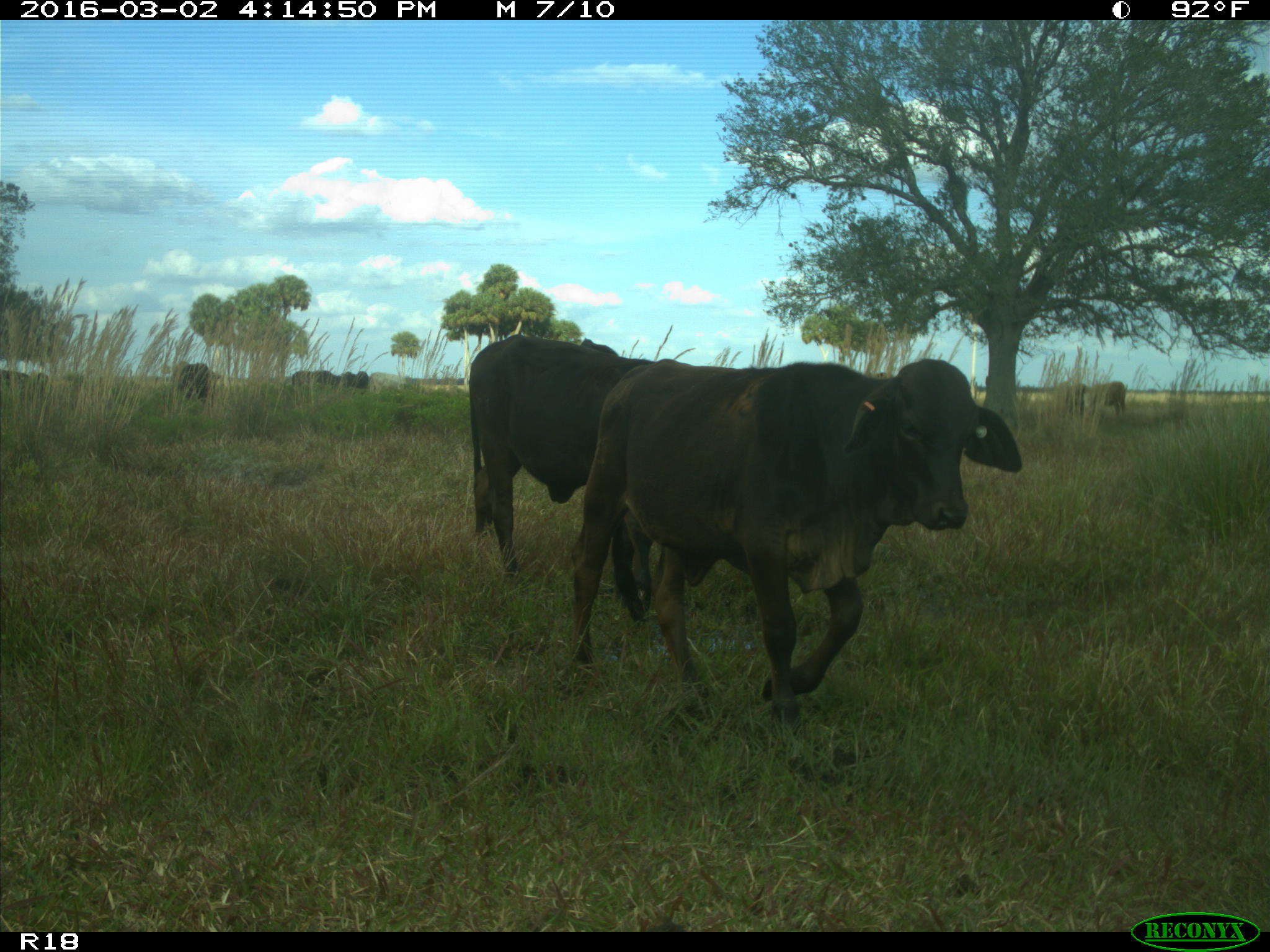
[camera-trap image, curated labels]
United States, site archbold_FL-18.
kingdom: Animalia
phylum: Chordata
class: Mammalia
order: Artiodactyla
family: Bovidae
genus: Bos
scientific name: Bos taurus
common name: domestic cow